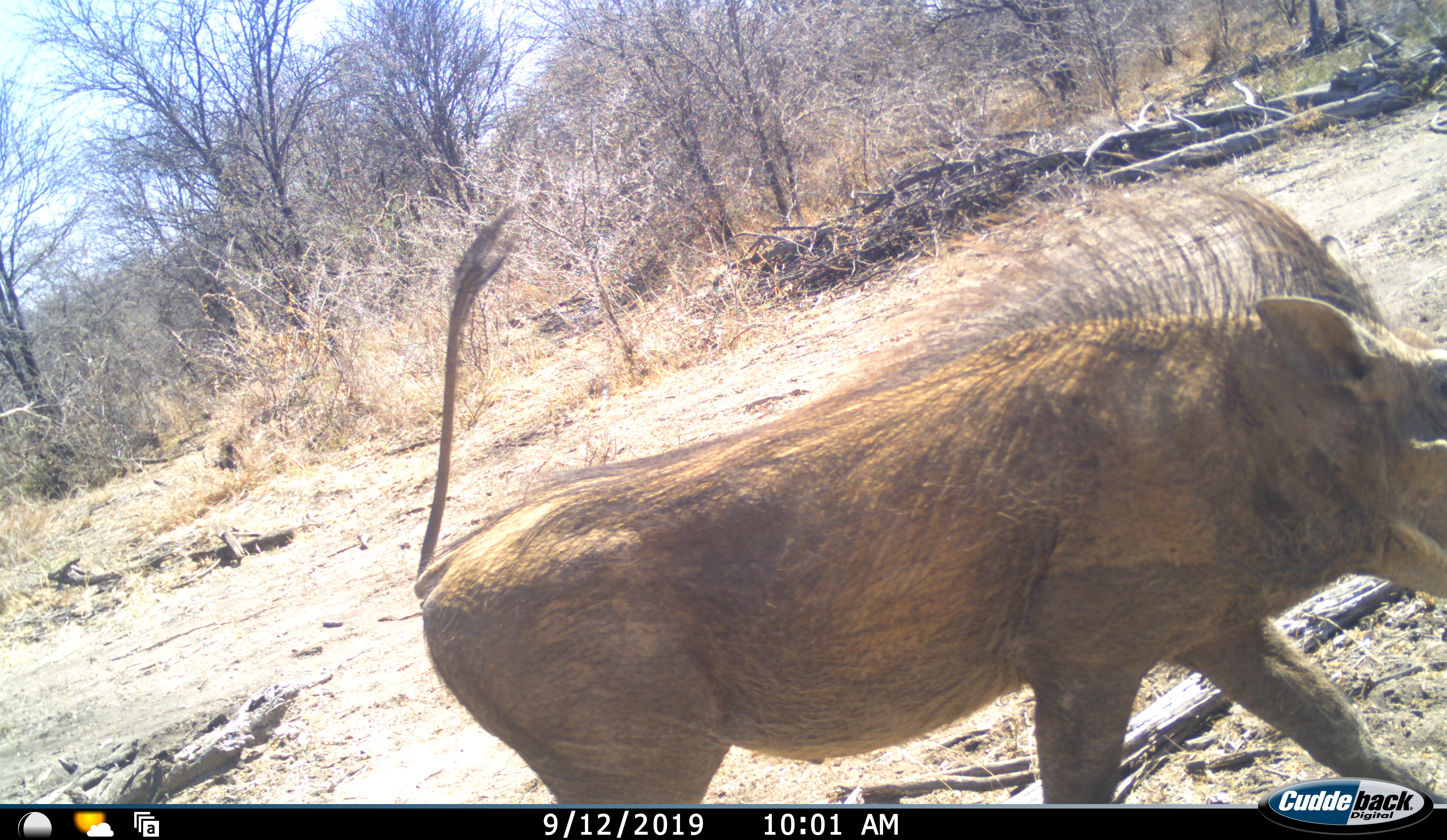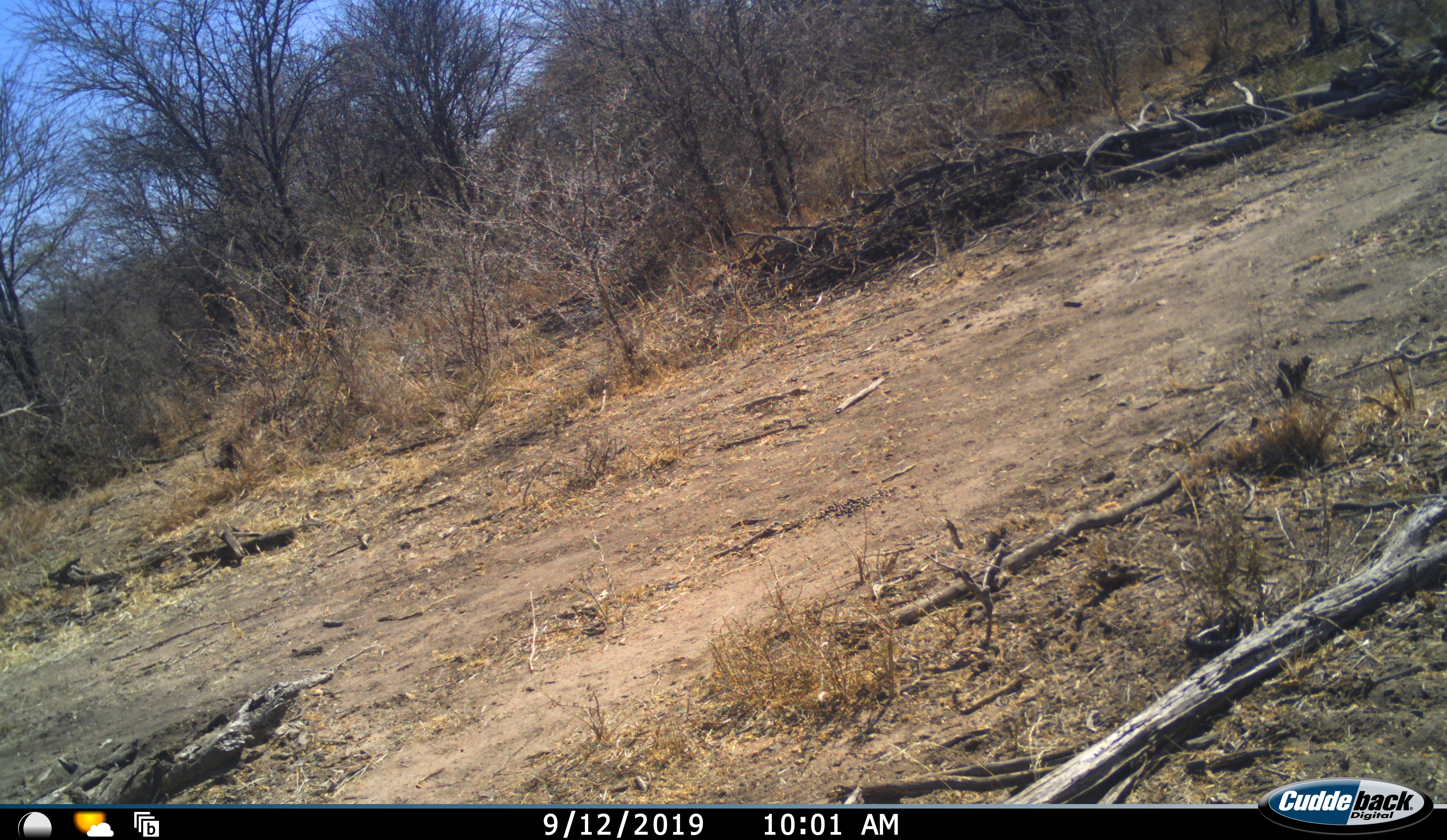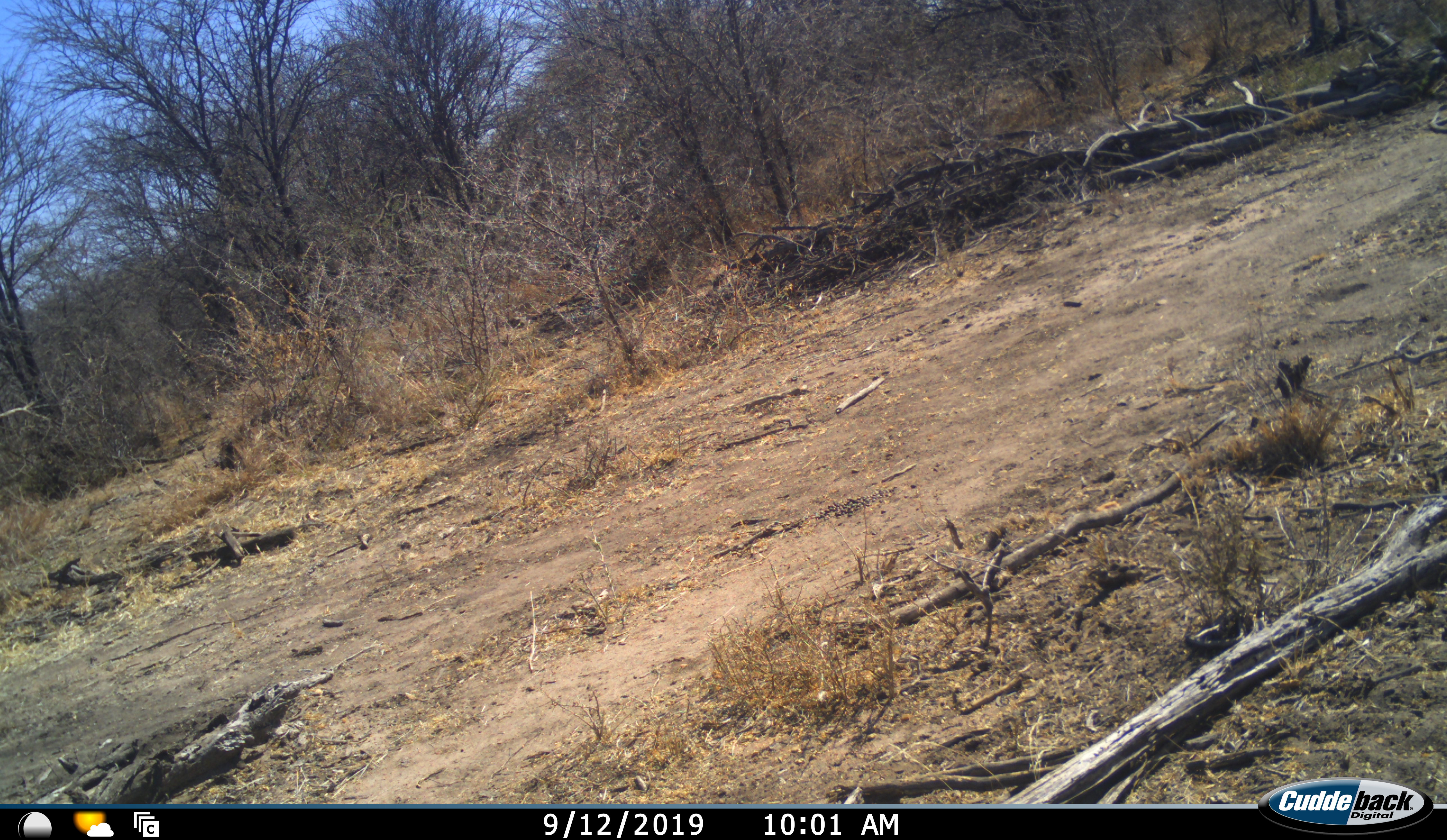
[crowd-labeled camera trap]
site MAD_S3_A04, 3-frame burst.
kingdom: Animalia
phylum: Chordata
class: Mammalia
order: Artiodactyla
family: Suidae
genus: Phacochoerus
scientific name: Phacochoerus africanus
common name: warthog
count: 1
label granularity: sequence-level